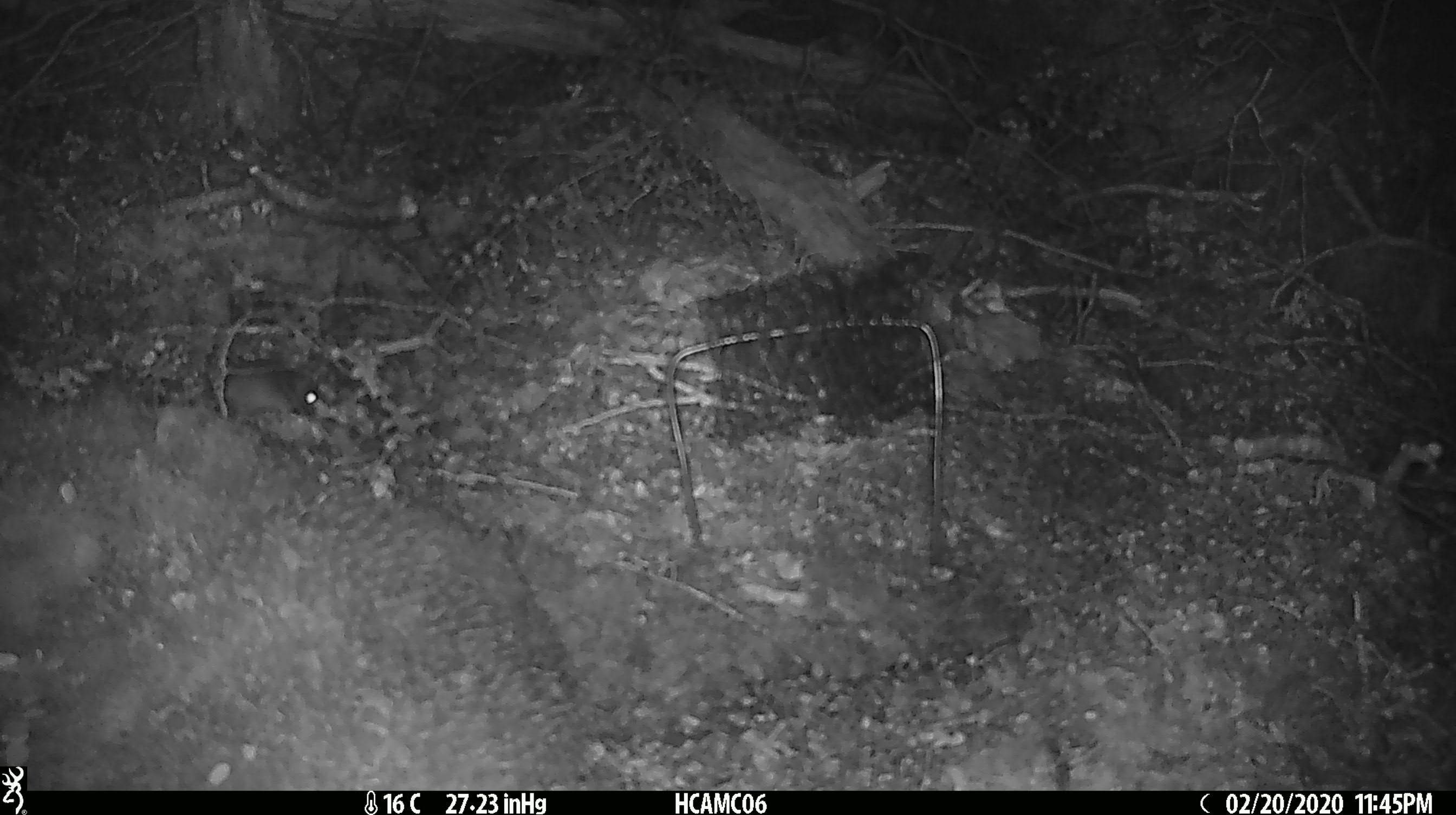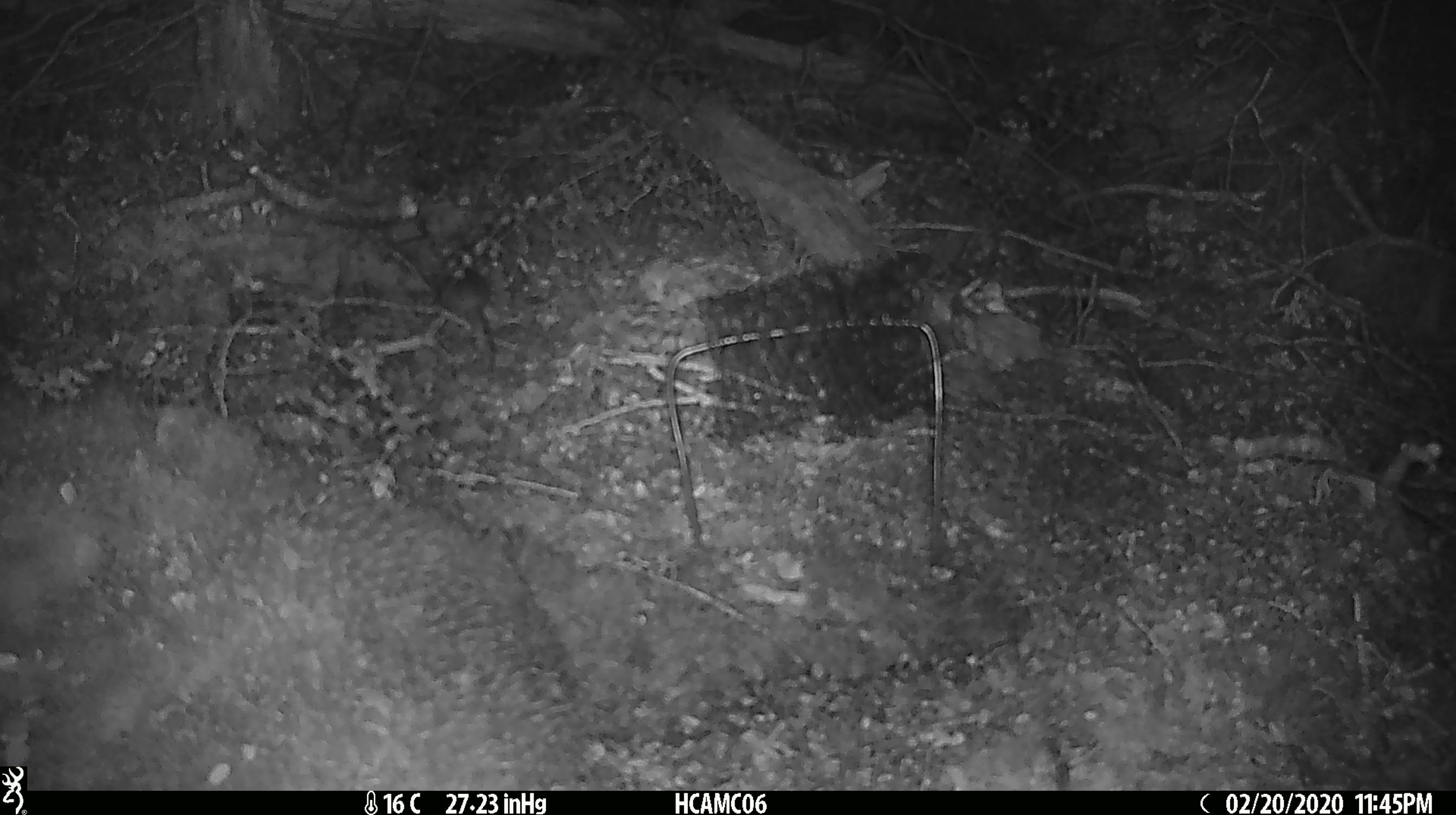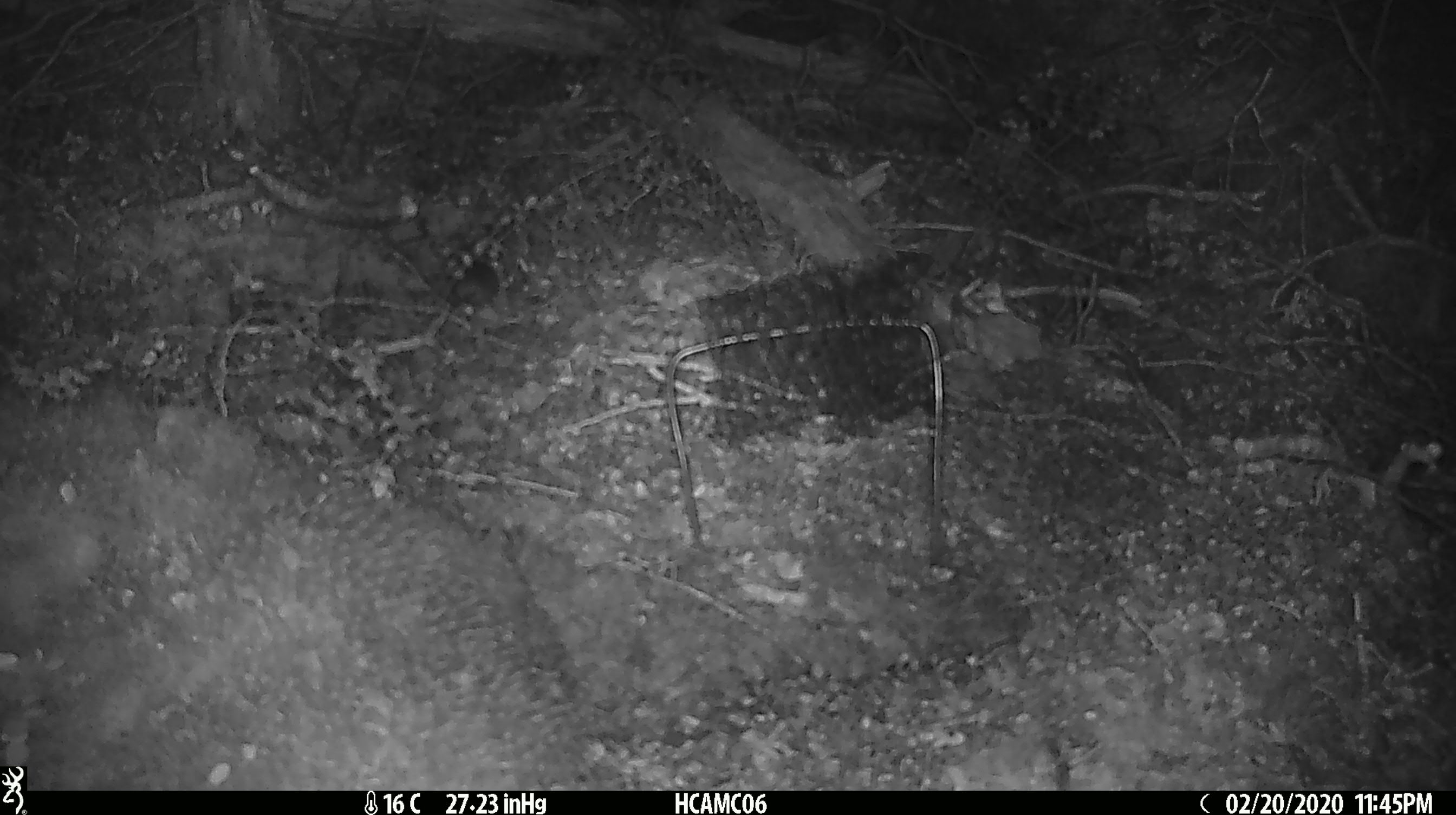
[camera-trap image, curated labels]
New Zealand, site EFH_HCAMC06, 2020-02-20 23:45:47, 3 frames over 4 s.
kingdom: Animalia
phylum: Chordata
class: Mammalia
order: Rodentia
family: Muridae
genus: Mus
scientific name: Mus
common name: mouse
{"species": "mouse (Mus)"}